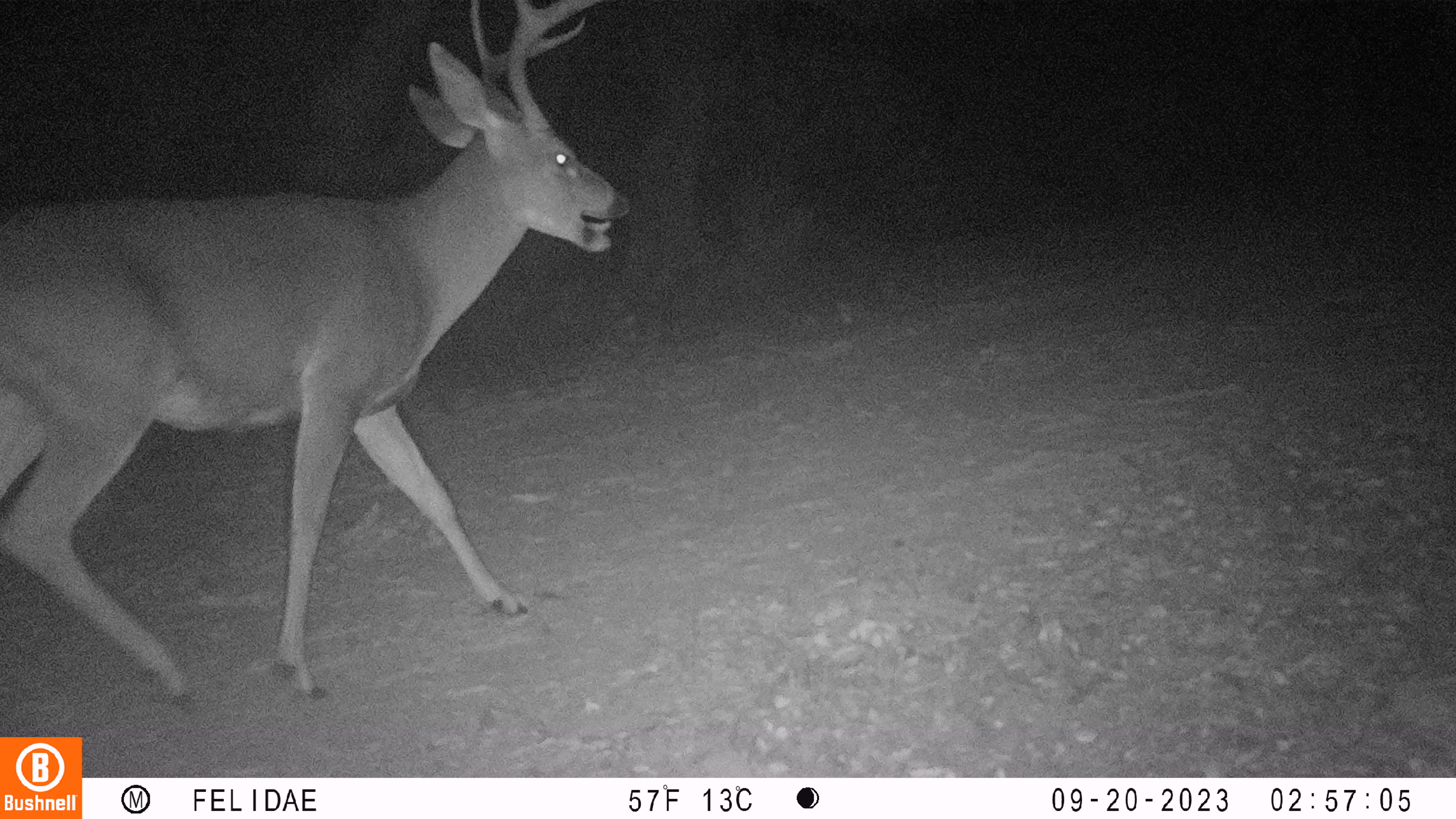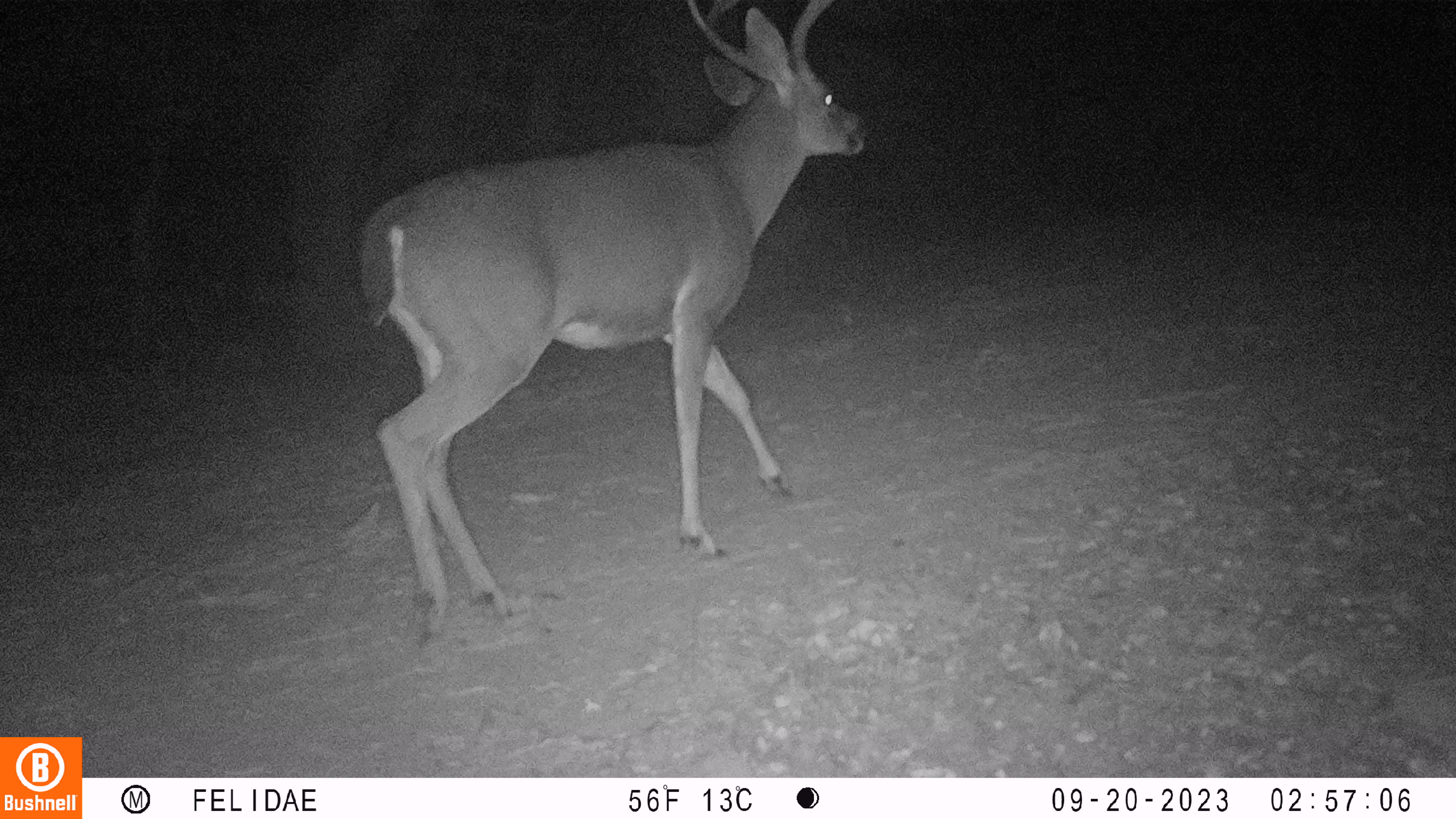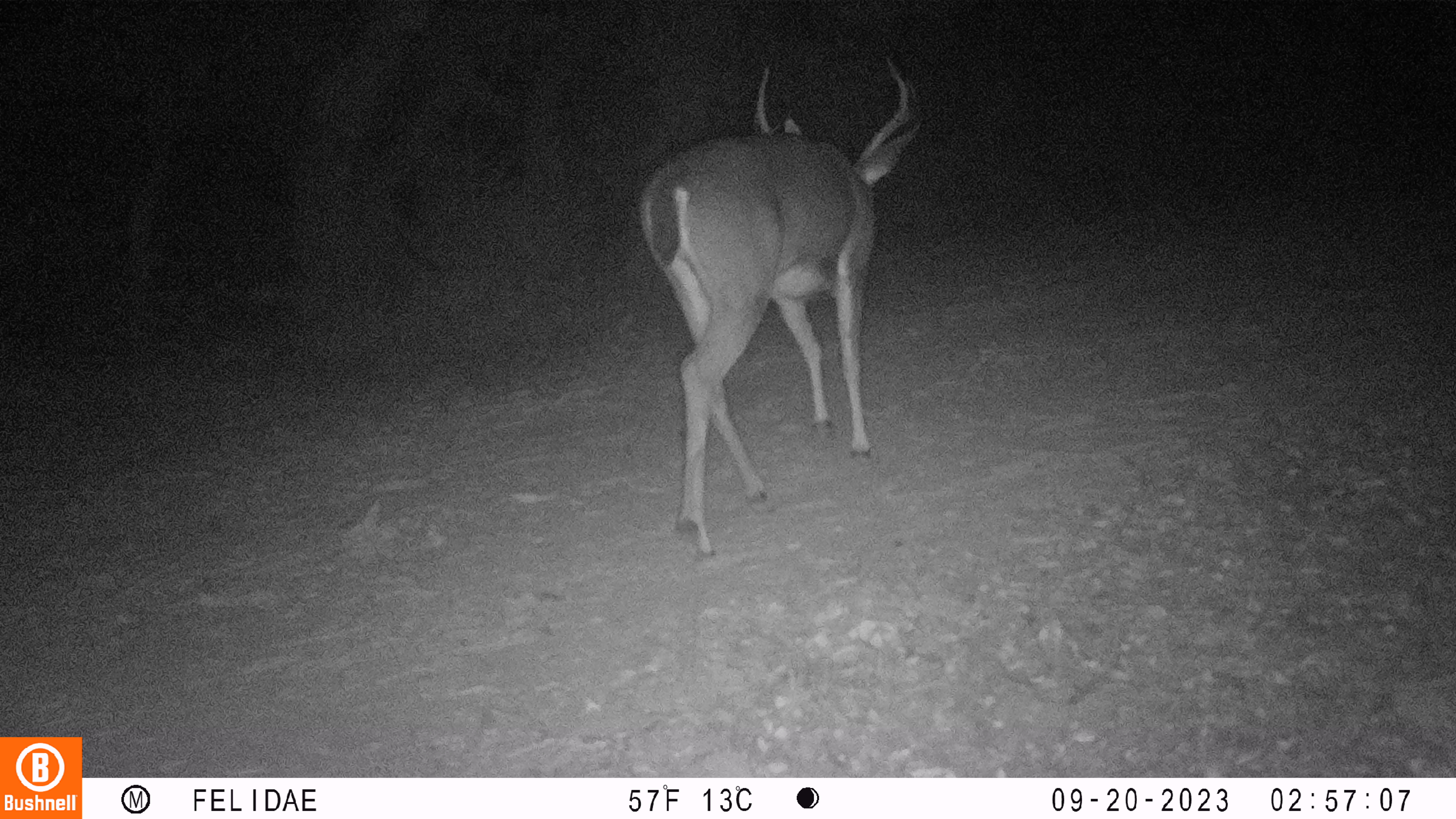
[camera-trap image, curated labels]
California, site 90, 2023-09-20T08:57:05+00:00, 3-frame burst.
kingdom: Animalia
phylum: Chordata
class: Mammalia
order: Artiodactyla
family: Cervidae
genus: Odocoileus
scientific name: Odocoileus hemionus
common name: mule deer